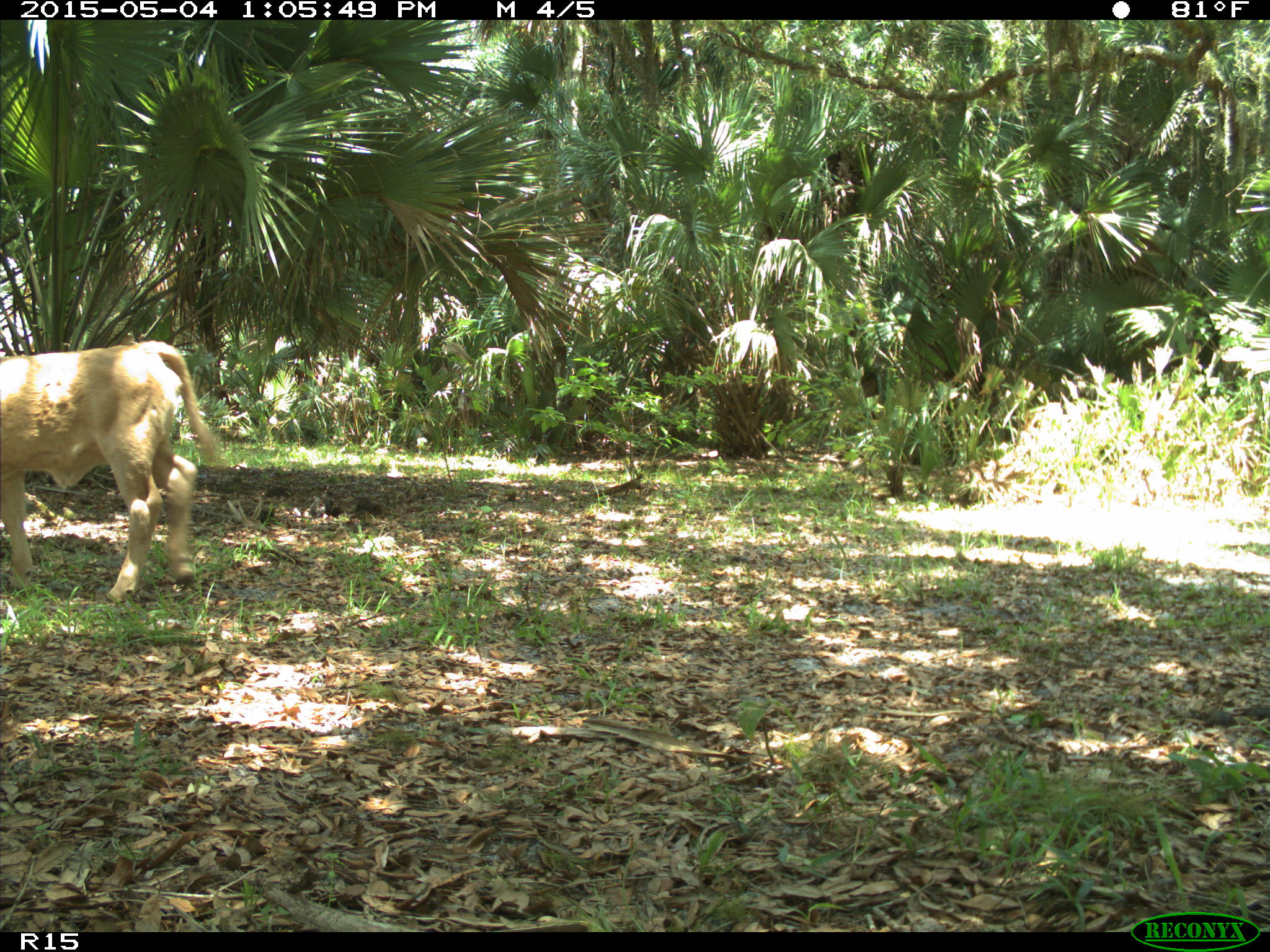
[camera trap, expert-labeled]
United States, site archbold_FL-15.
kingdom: Animalia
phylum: Chordata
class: Mammalia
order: Artiodactyla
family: Bovidae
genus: Bos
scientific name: Bos taurus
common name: domestic cow